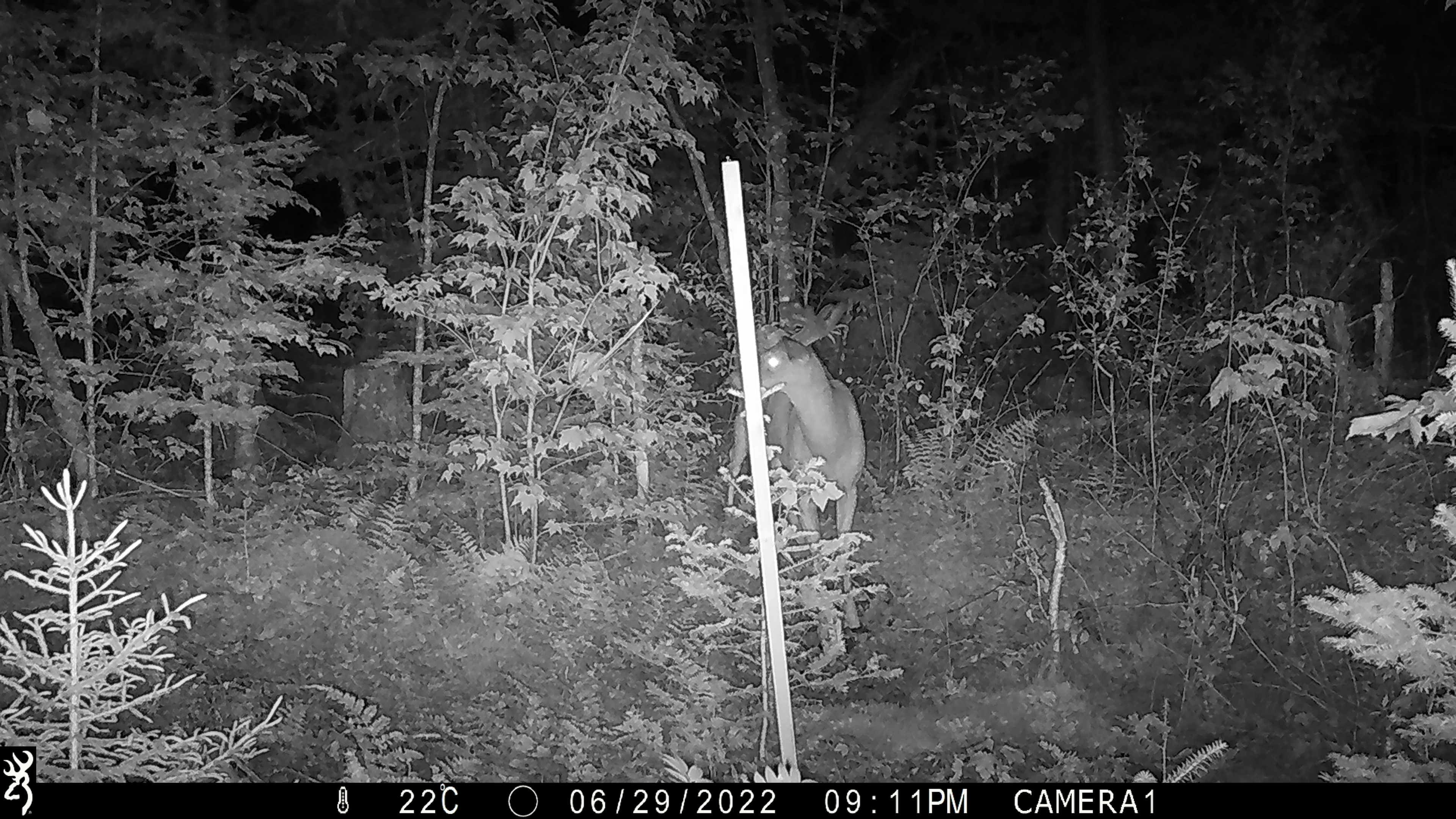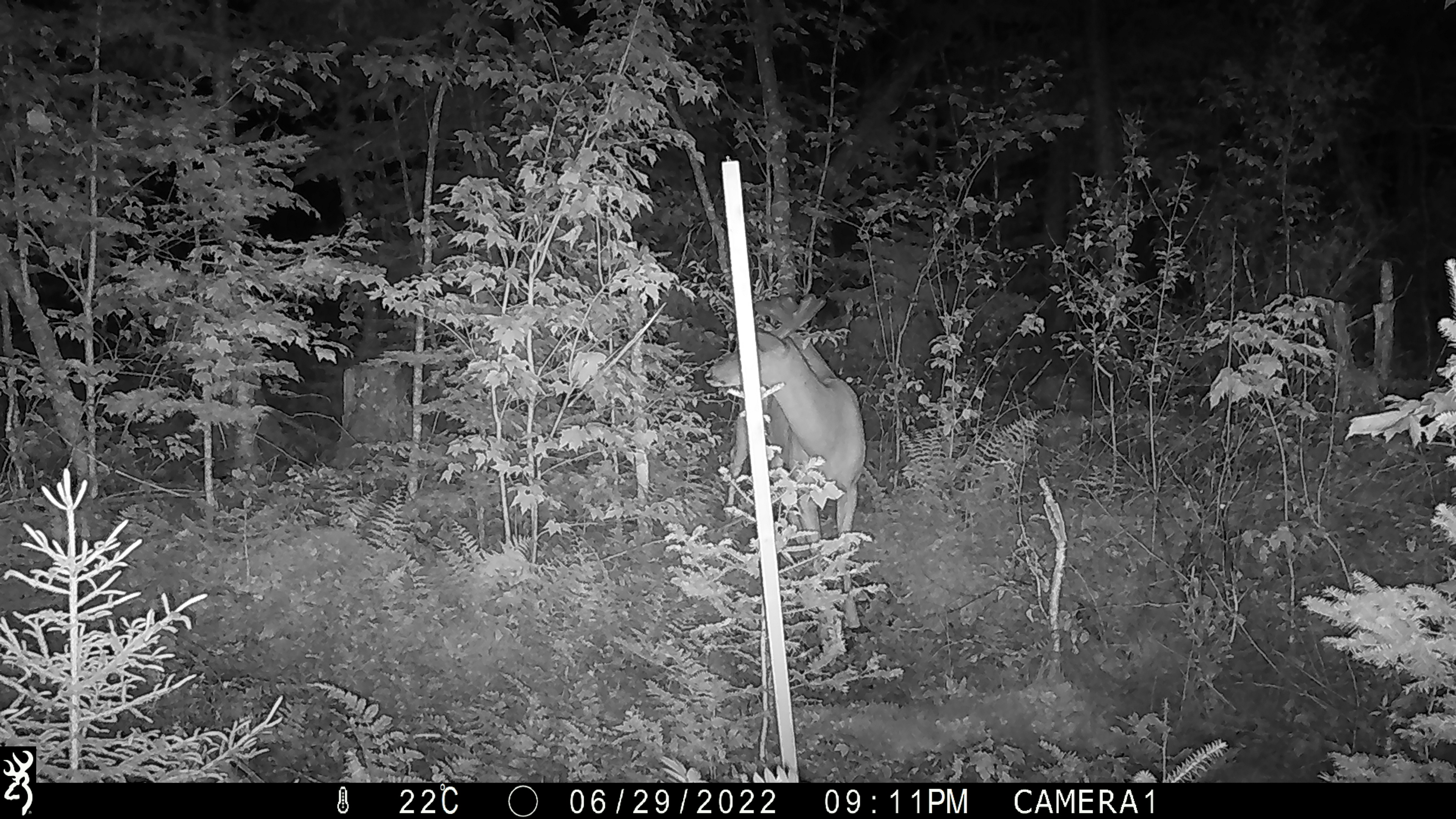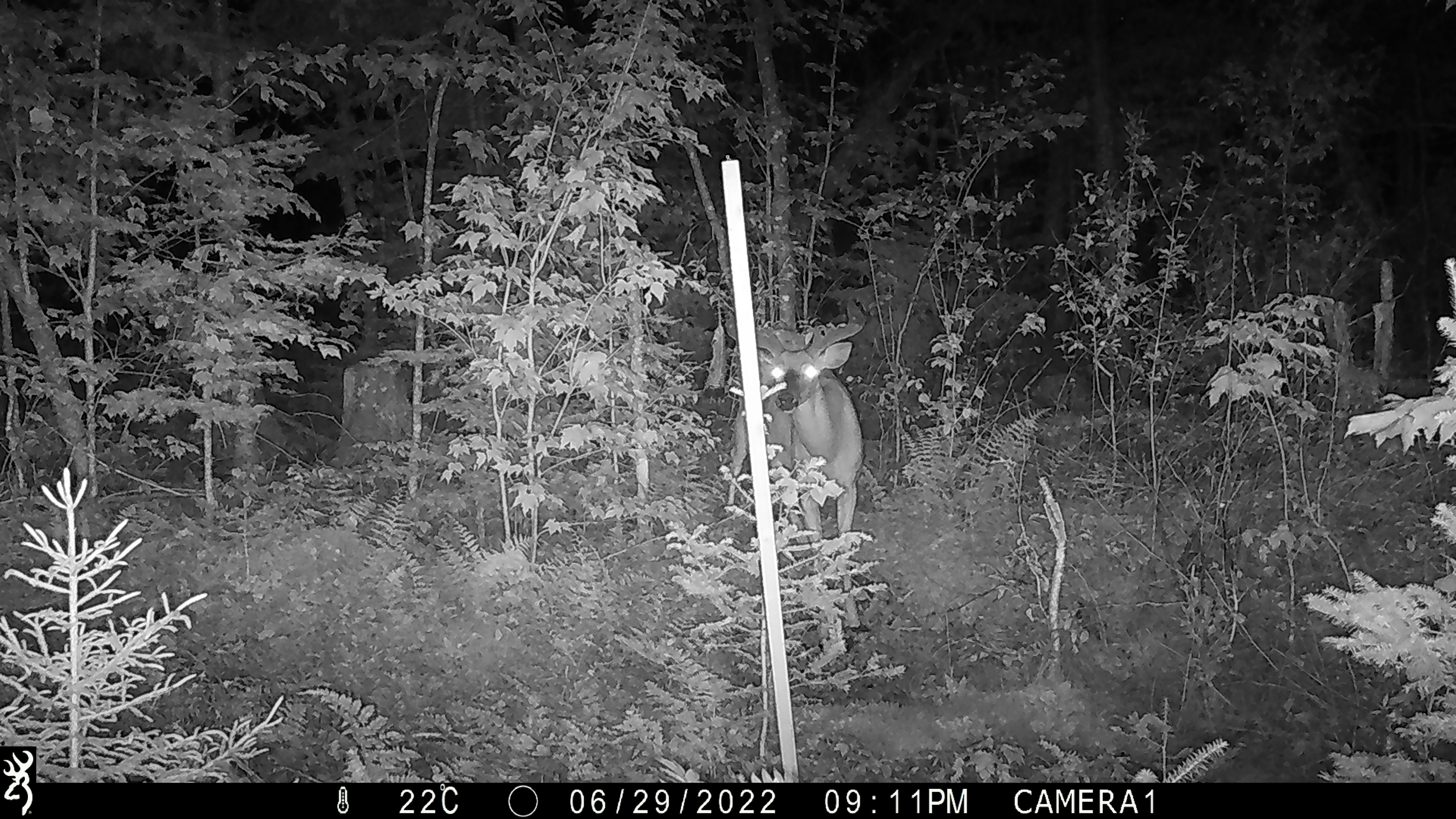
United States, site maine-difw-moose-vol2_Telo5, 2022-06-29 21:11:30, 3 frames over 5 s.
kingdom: Animalia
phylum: Chordata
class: Mammalia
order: Artiodactyla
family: Cervidae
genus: Odocoileus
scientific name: Odocoileus virginianus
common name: white-tailed deer